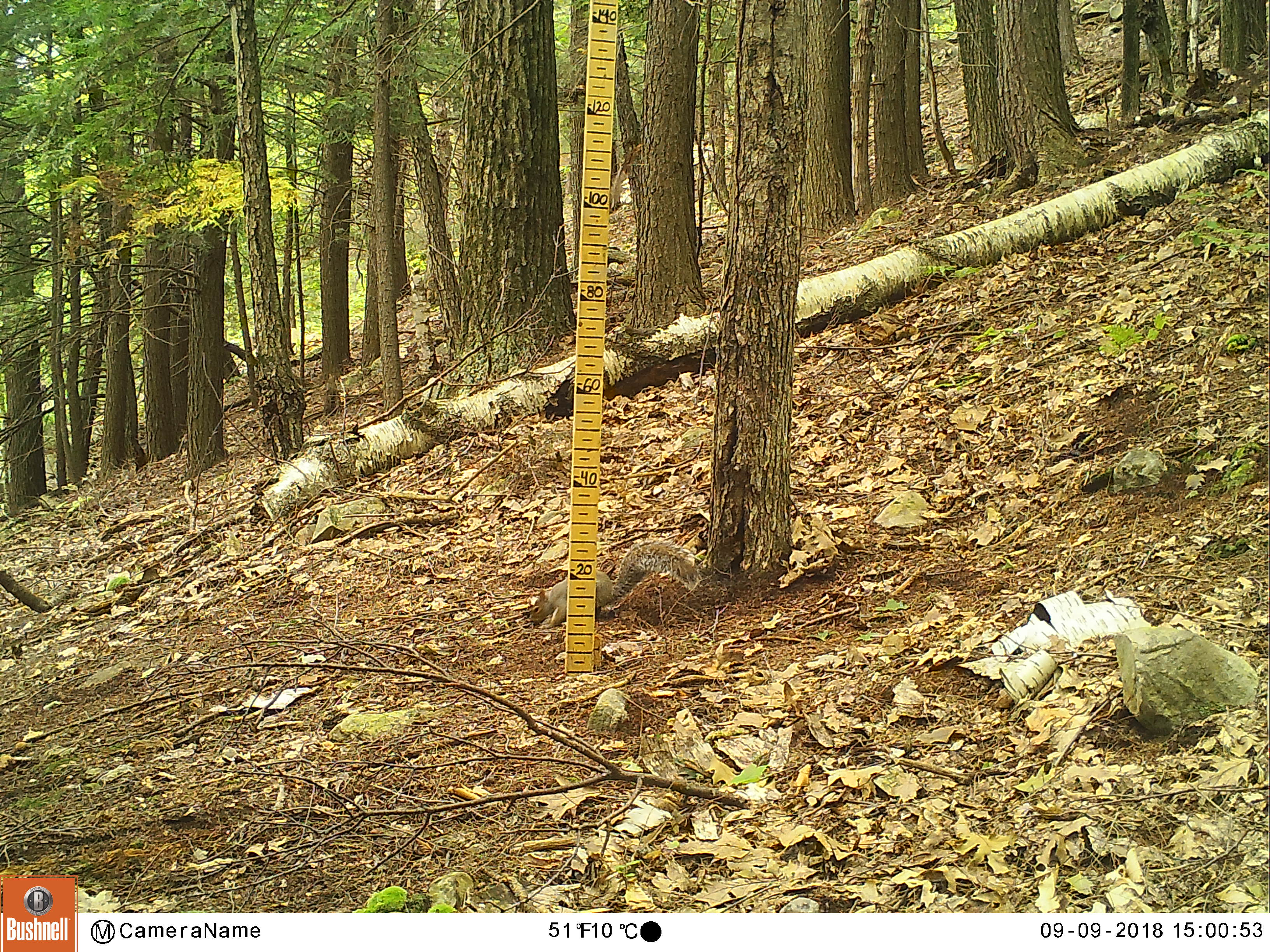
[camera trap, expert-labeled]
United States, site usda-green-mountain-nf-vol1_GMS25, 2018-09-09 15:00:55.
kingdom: Animalia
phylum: Chordata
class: Mammalia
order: Rodentia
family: Sciuridae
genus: Sciurus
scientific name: Sciurus carolinensis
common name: gray squirrel